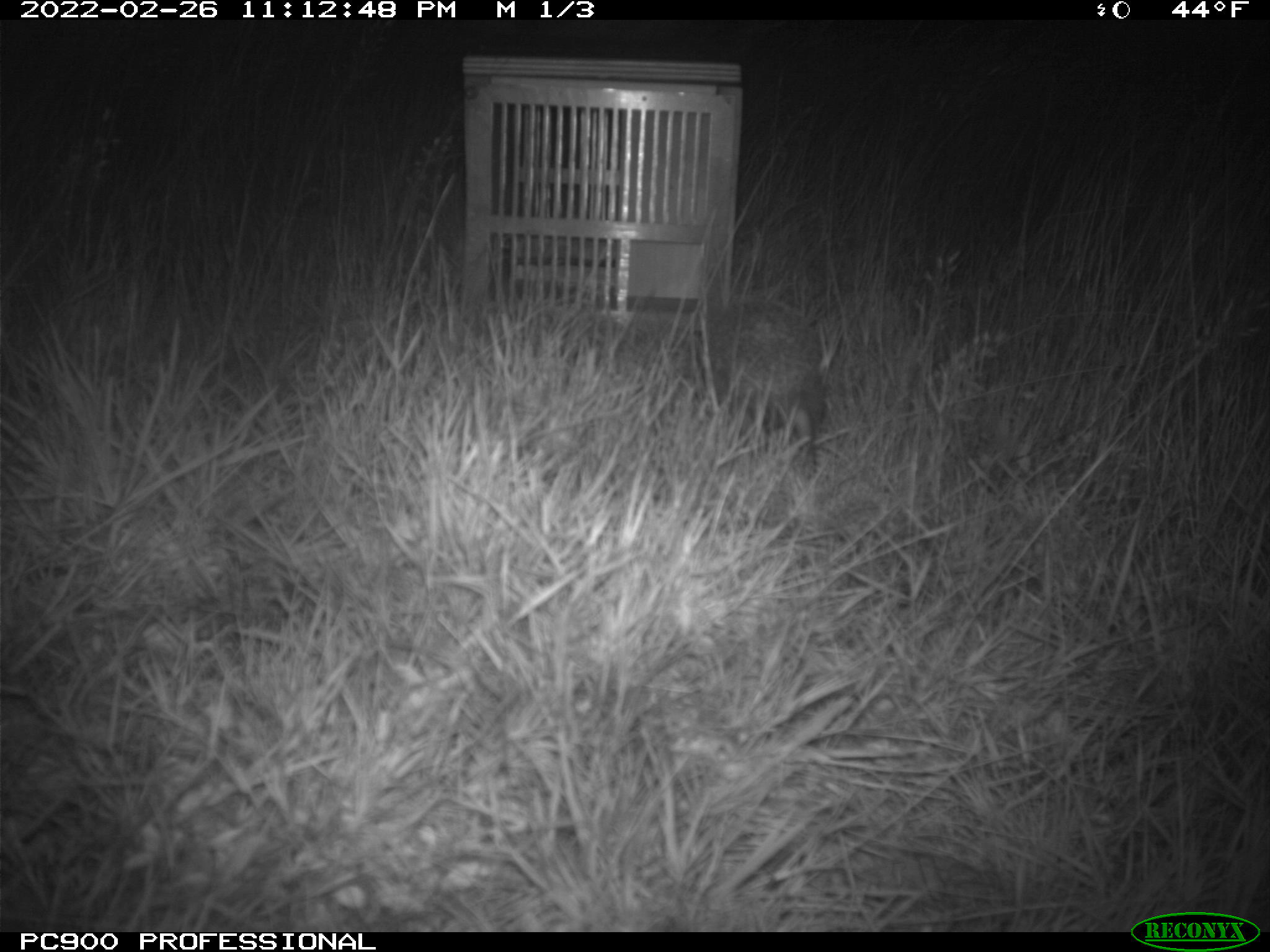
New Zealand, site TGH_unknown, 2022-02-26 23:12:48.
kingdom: Animalia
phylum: Chordata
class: Mammalia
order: Eulipotyphla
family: Erinaceidae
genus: Erinaceus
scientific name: Erinaceus europaeus europaeus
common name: european hedgehog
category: hedgehog